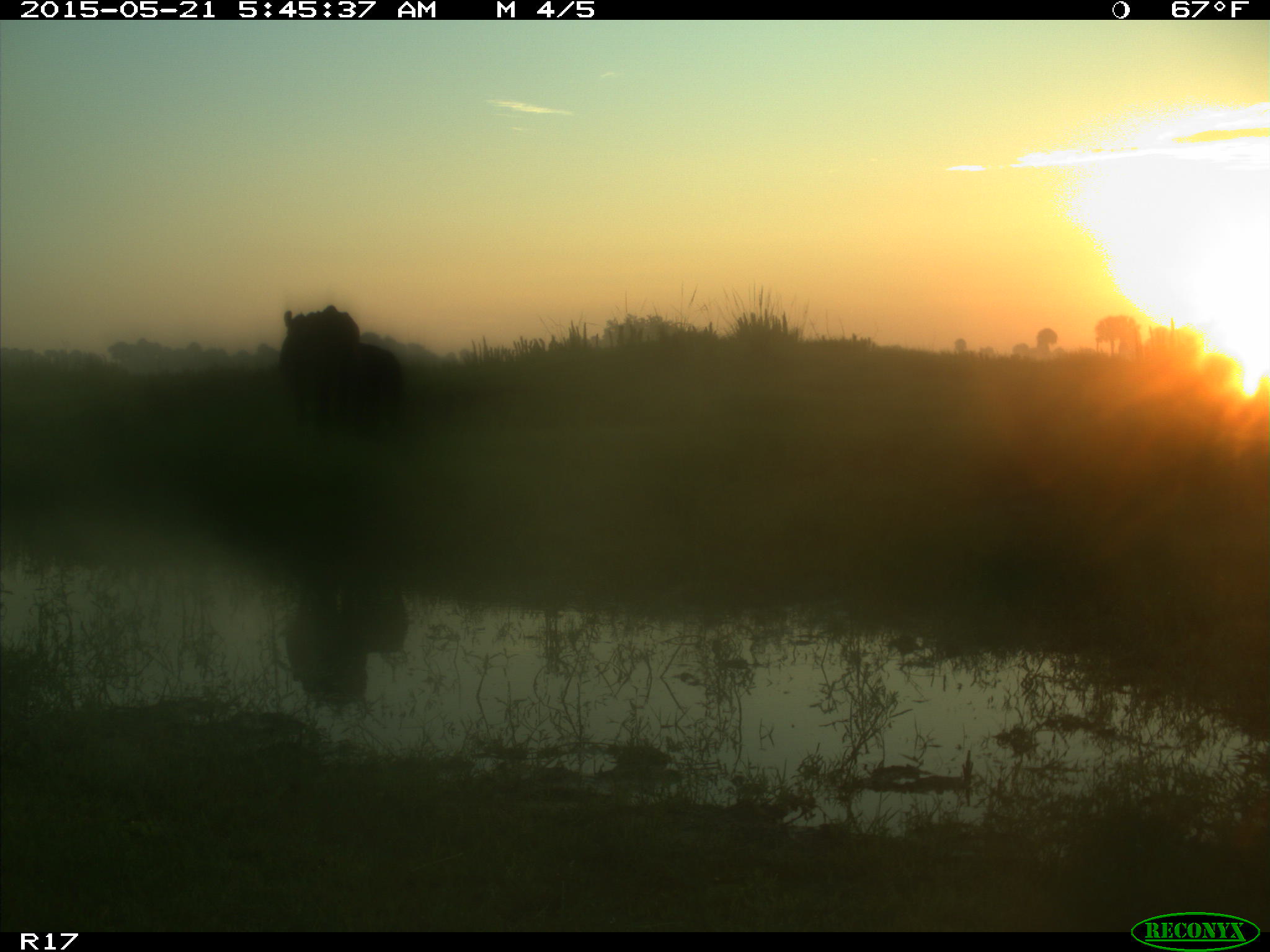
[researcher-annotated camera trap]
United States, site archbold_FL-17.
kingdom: Animalia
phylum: Chordata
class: Mammalia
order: Artiodactyla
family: Bovidae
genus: Bos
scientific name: Bos taurus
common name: domestic cow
Bos taurus (domestic cow).